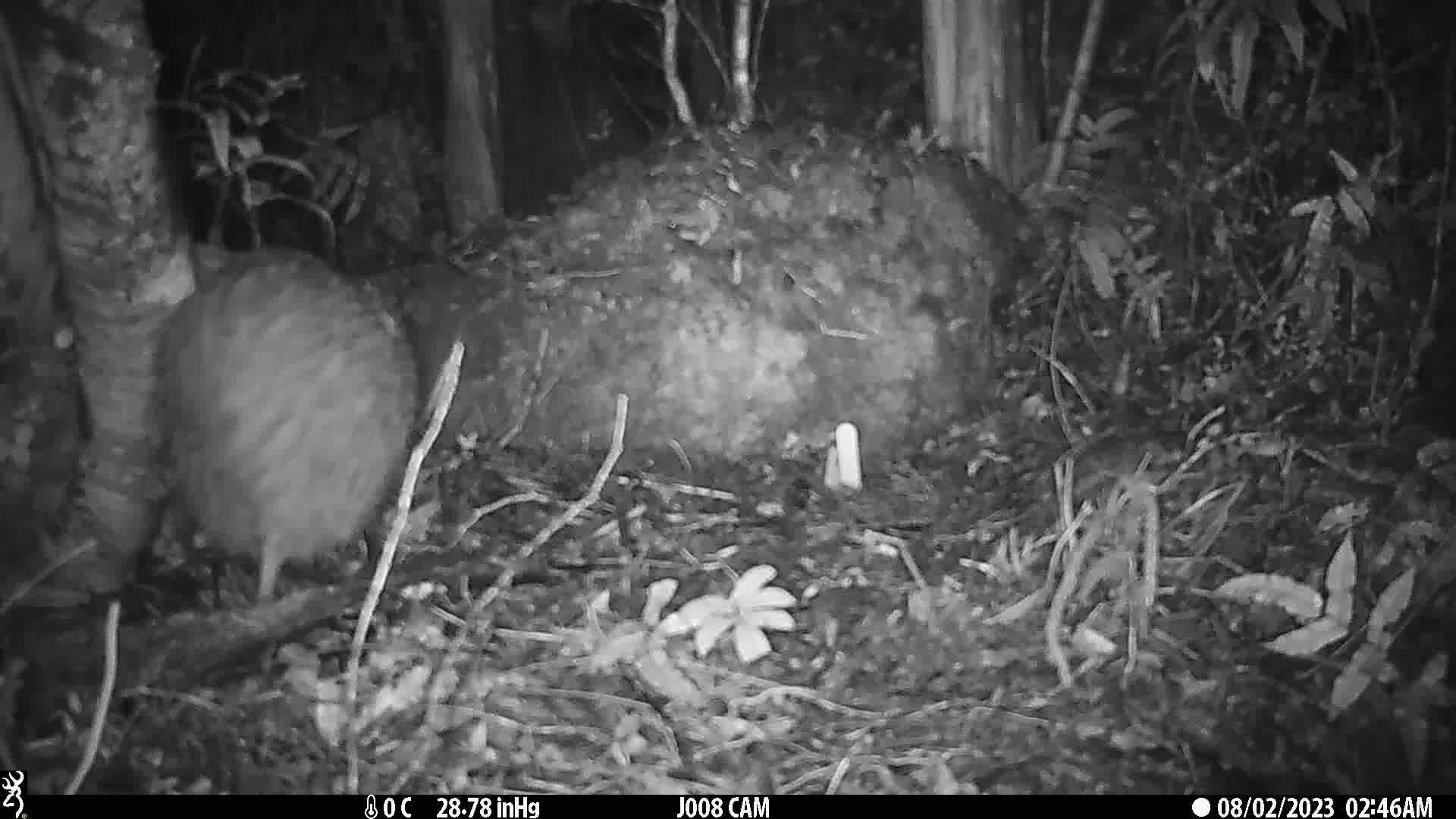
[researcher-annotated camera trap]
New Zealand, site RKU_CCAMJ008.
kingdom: Animalia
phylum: Chordata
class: Aves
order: Apterygiformes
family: Apterygidae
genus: Apteryx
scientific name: Apteryx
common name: kiwi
Kiwi (Apteryx).